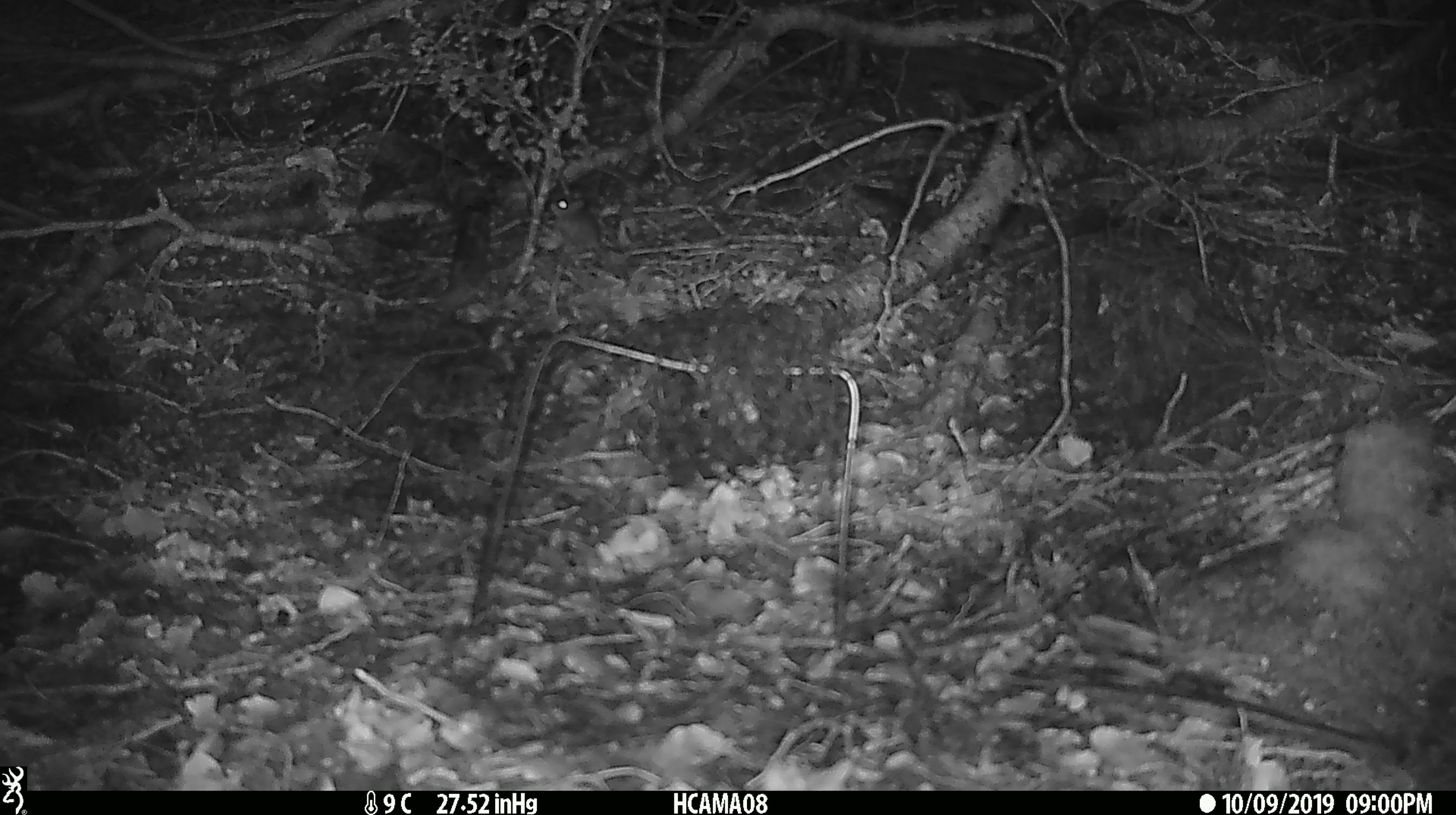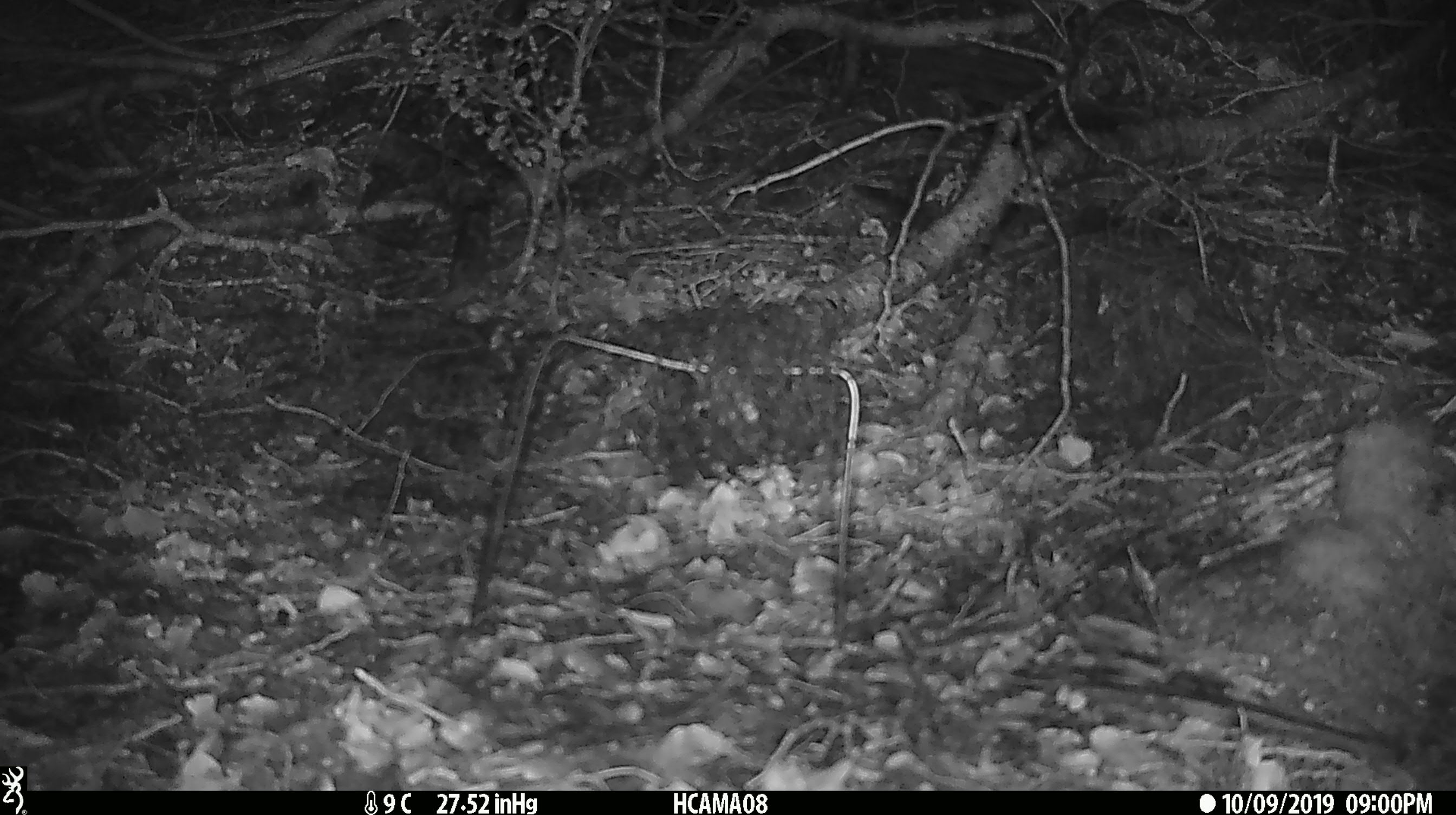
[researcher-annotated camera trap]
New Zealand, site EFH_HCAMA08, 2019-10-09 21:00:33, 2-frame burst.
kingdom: Animalia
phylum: Chordata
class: Mammalia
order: Rodentia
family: Muridae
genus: Mus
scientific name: Mus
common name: mouse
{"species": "mouse (Mus)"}